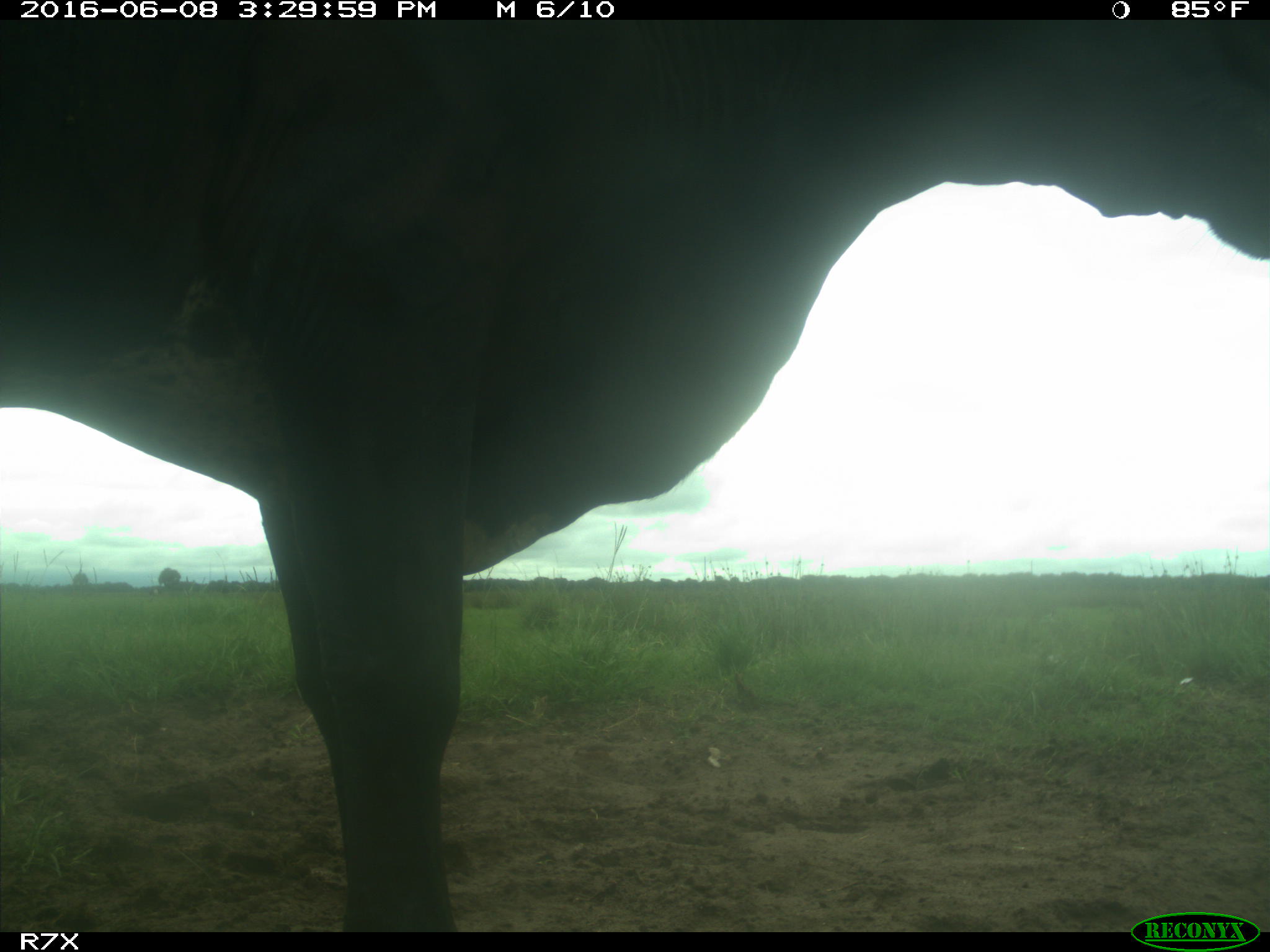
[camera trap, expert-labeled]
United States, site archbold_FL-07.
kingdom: Animalia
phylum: Chordata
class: Mammalia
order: Artiodactyla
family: Bovidae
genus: Bos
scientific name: Bos taurus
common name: domestic cow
Bos taurus (domestic cow).